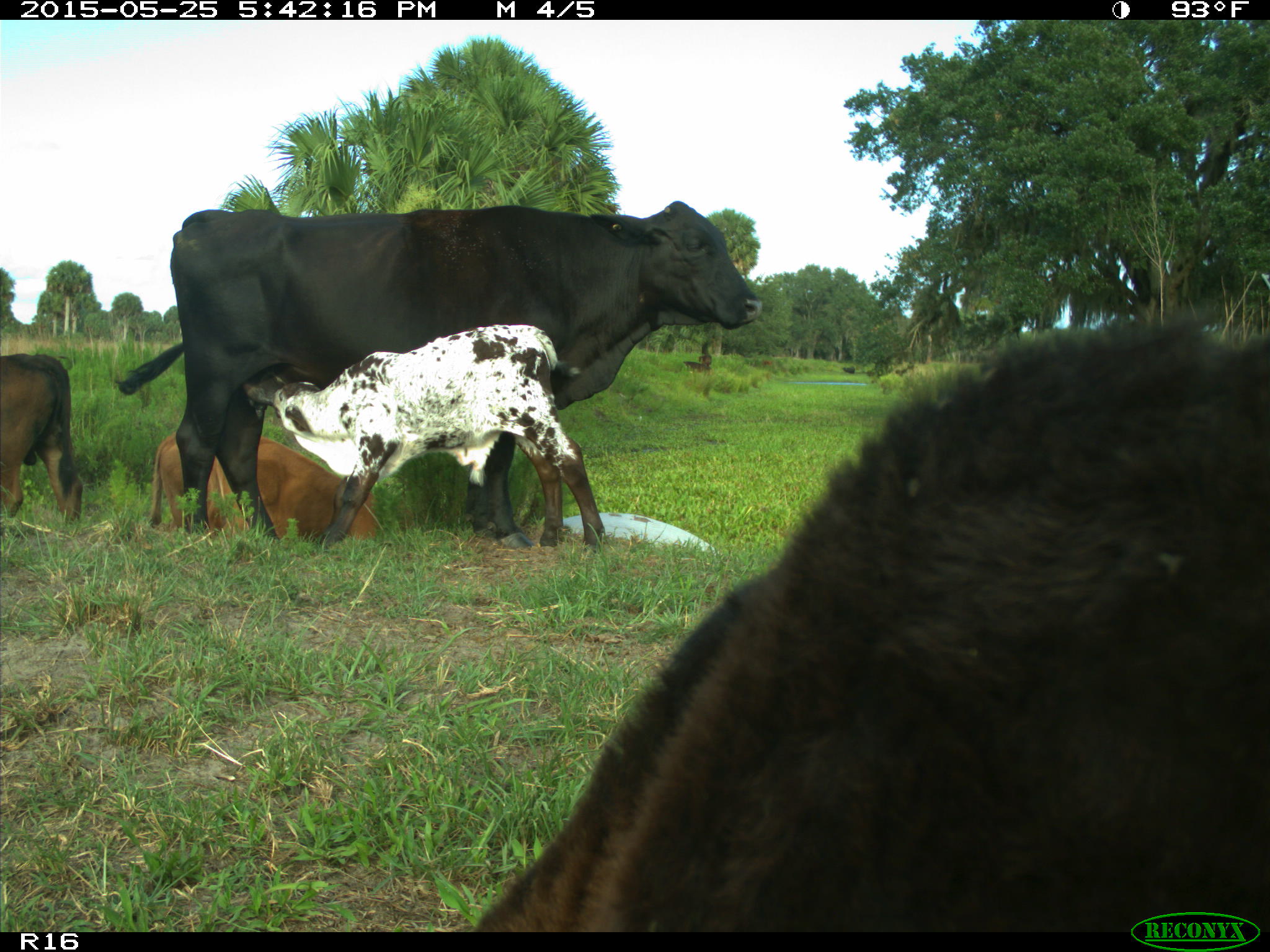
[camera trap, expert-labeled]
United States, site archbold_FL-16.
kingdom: Animalia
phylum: Chordata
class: Mammalia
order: Artiodactyla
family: Bovidae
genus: Bos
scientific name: Bos taurus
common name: domestic cow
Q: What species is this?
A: Bos taurus (domestic cow).